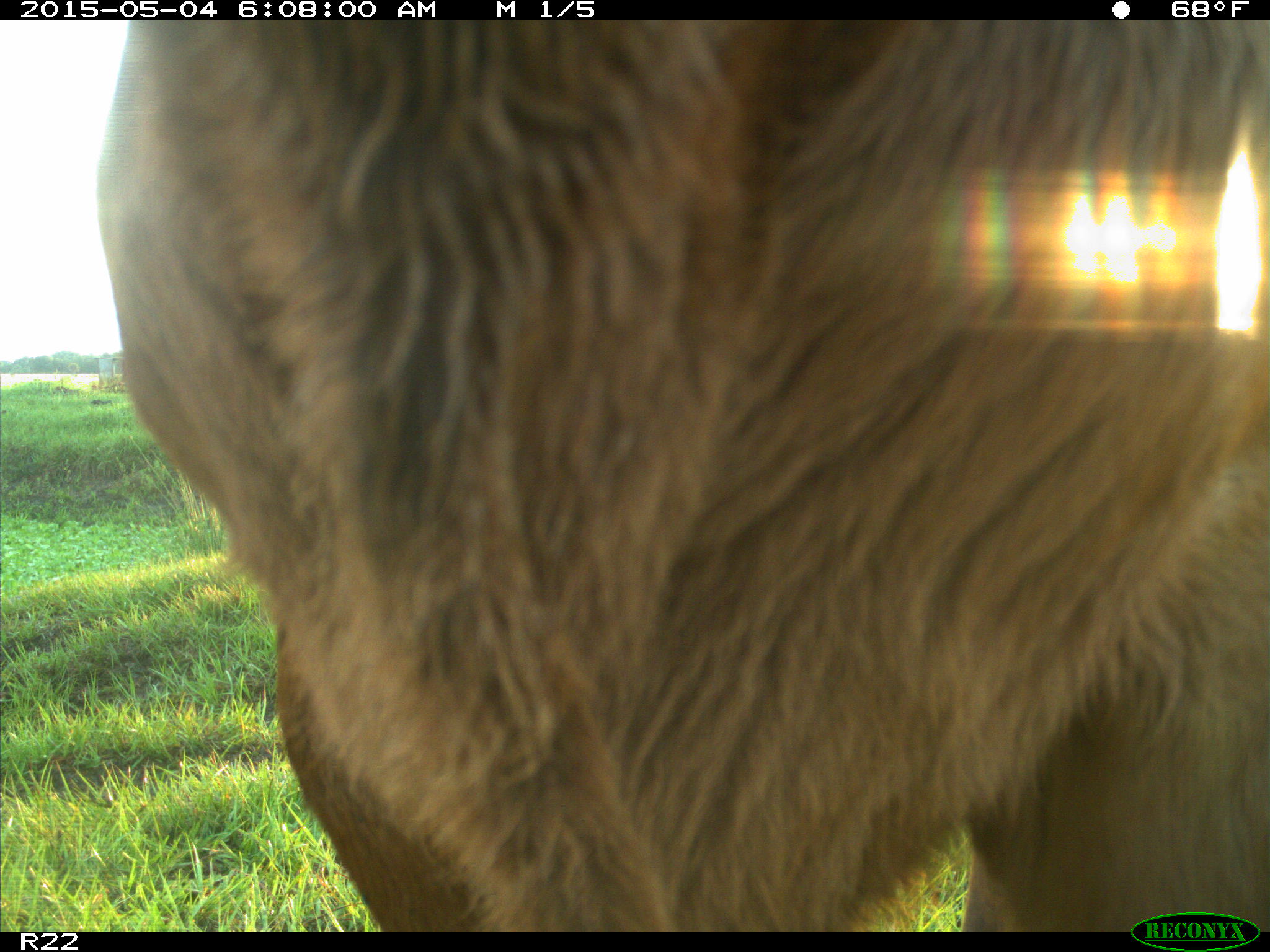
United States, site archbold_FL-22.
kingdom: Animalia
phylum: Chordata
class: Mammalia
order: Artiodactyla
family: Bovidae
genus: Bos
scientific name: Bos taurus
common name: domestic cow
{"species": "Bos taurus (domestic cow)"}